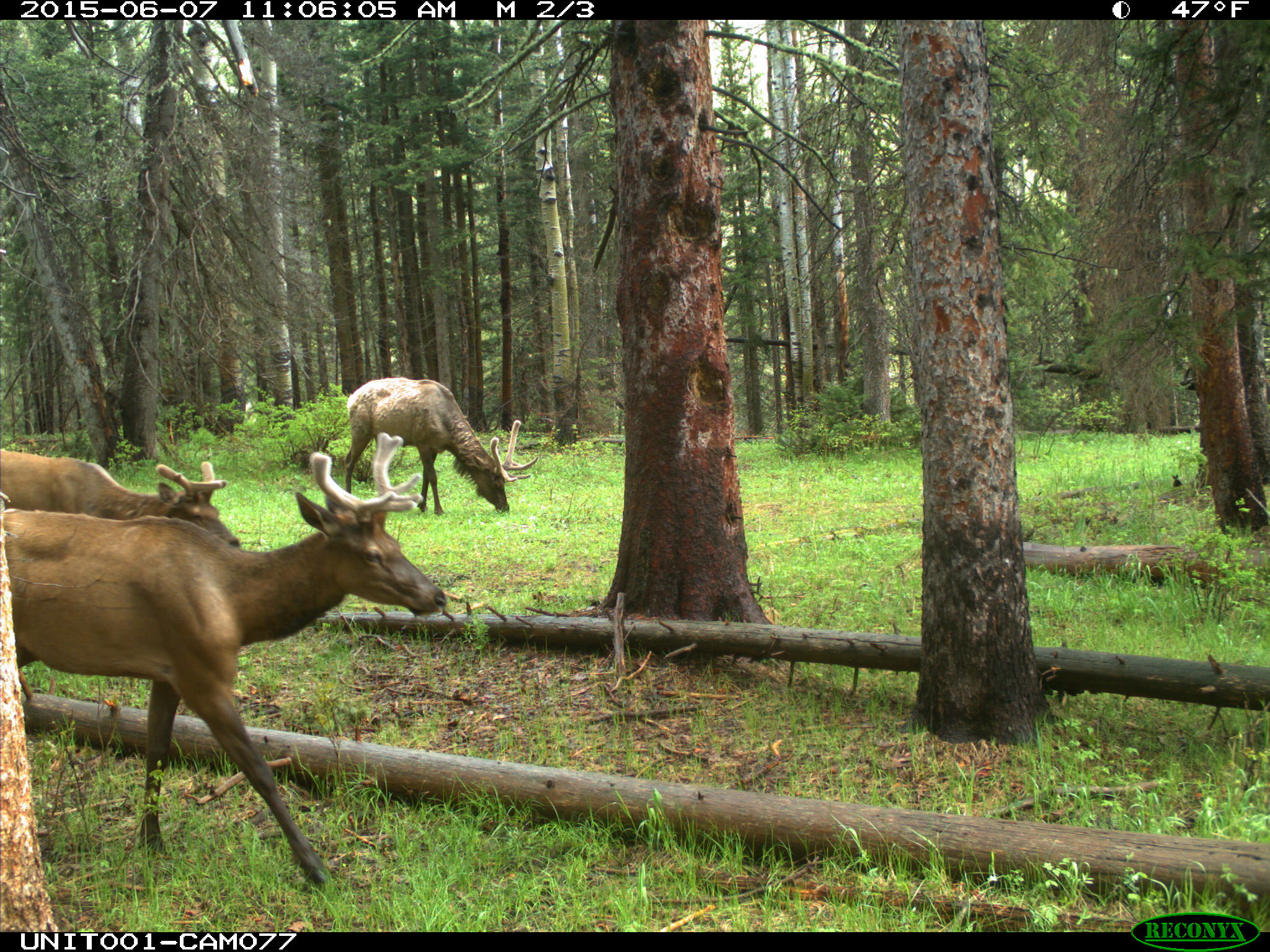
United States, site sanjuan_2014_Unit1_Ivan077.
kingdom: Animalia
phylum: Chordata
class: Mammalia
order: Artiodactyla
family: Cervidae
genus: Cervus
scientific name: Cervus elaphus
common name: red deer